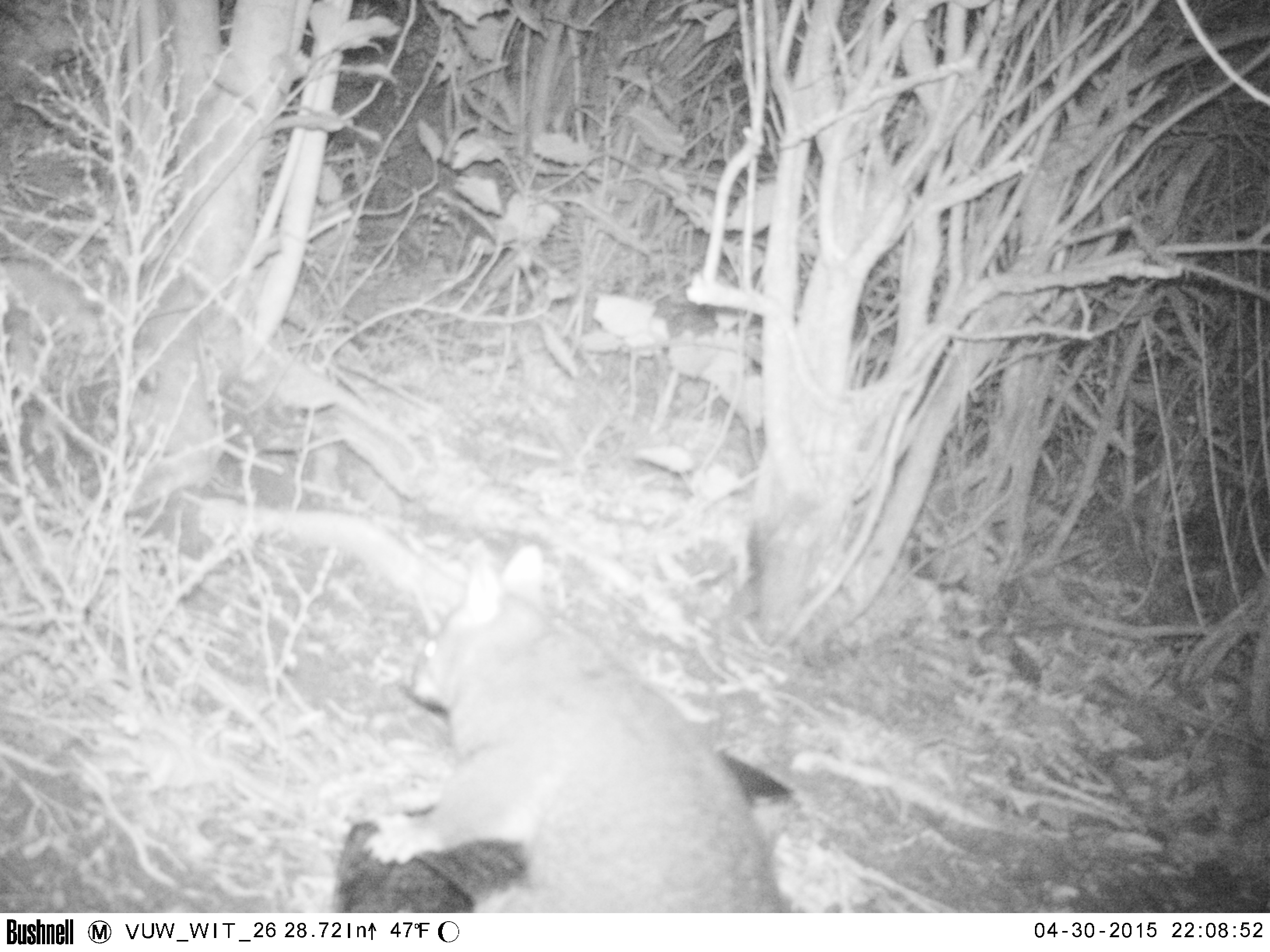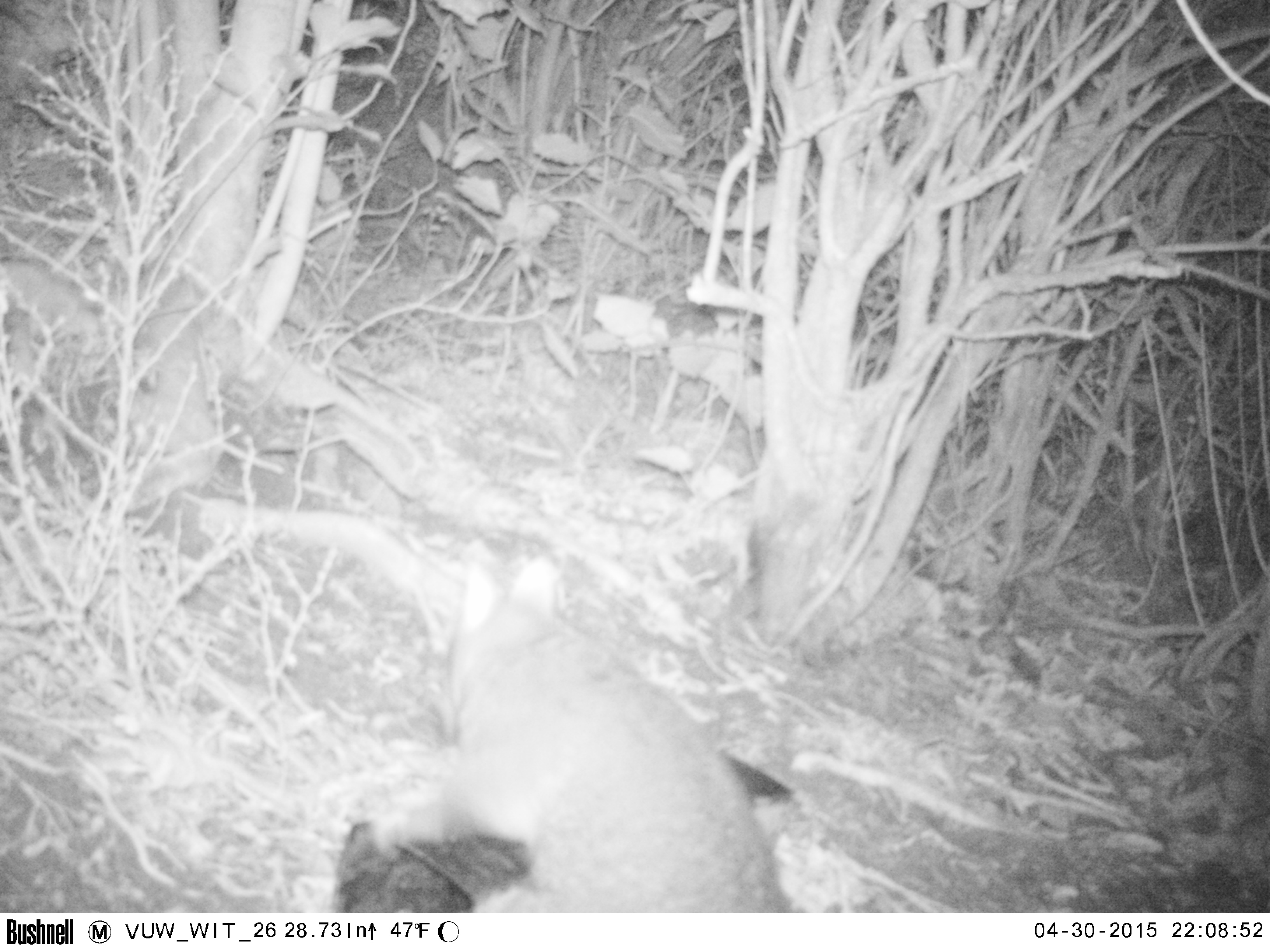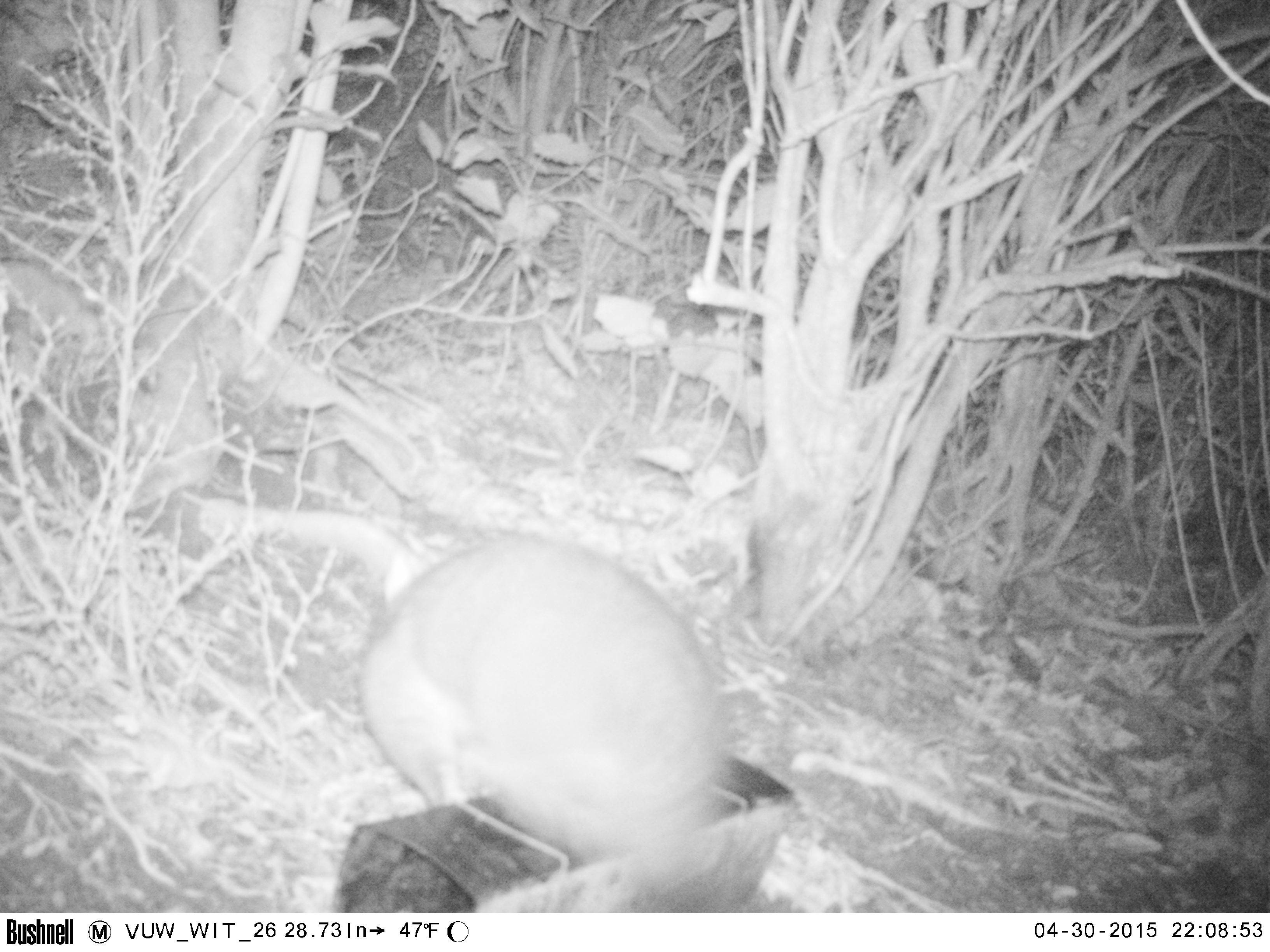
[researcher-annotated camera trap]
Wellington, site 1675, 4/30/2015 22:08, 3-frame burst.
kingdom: Animalia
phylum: Chordata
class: Mammalia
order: Didelphimorphia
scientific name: Didelphimorphia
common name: possum